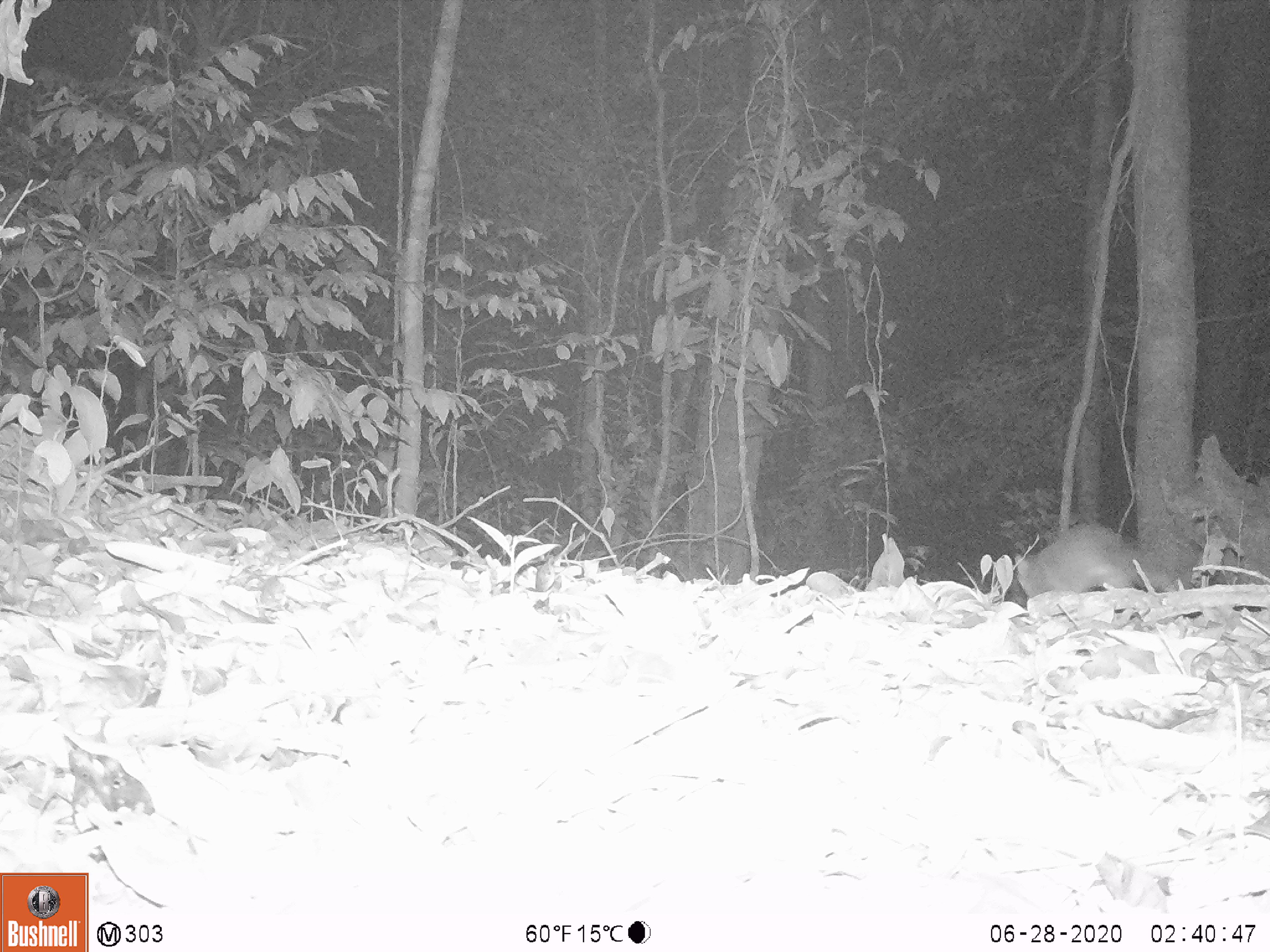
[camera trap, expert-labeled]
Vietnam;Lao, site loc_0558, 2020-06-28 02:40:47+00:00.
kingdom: Animalia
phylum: Chordata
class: Mammalia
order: Carnivora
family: Mustelidae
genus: Melogale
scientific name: Melogale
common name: ferret badger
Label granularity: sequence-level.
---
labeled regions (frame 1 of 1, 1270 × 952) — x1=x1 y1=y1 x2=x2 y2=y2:
ferret badger: x1=1013 y1=523 x2=1177 y2=599